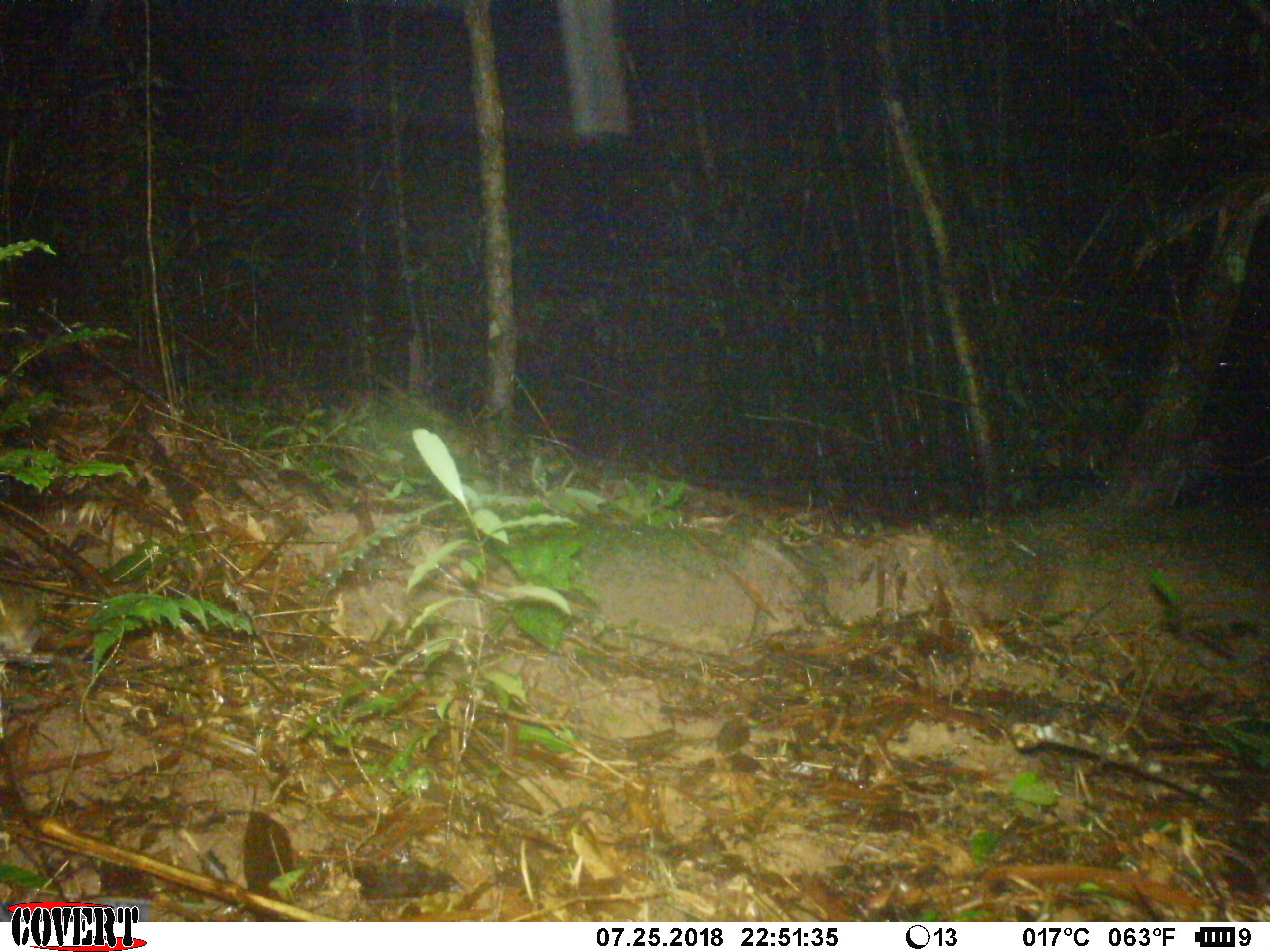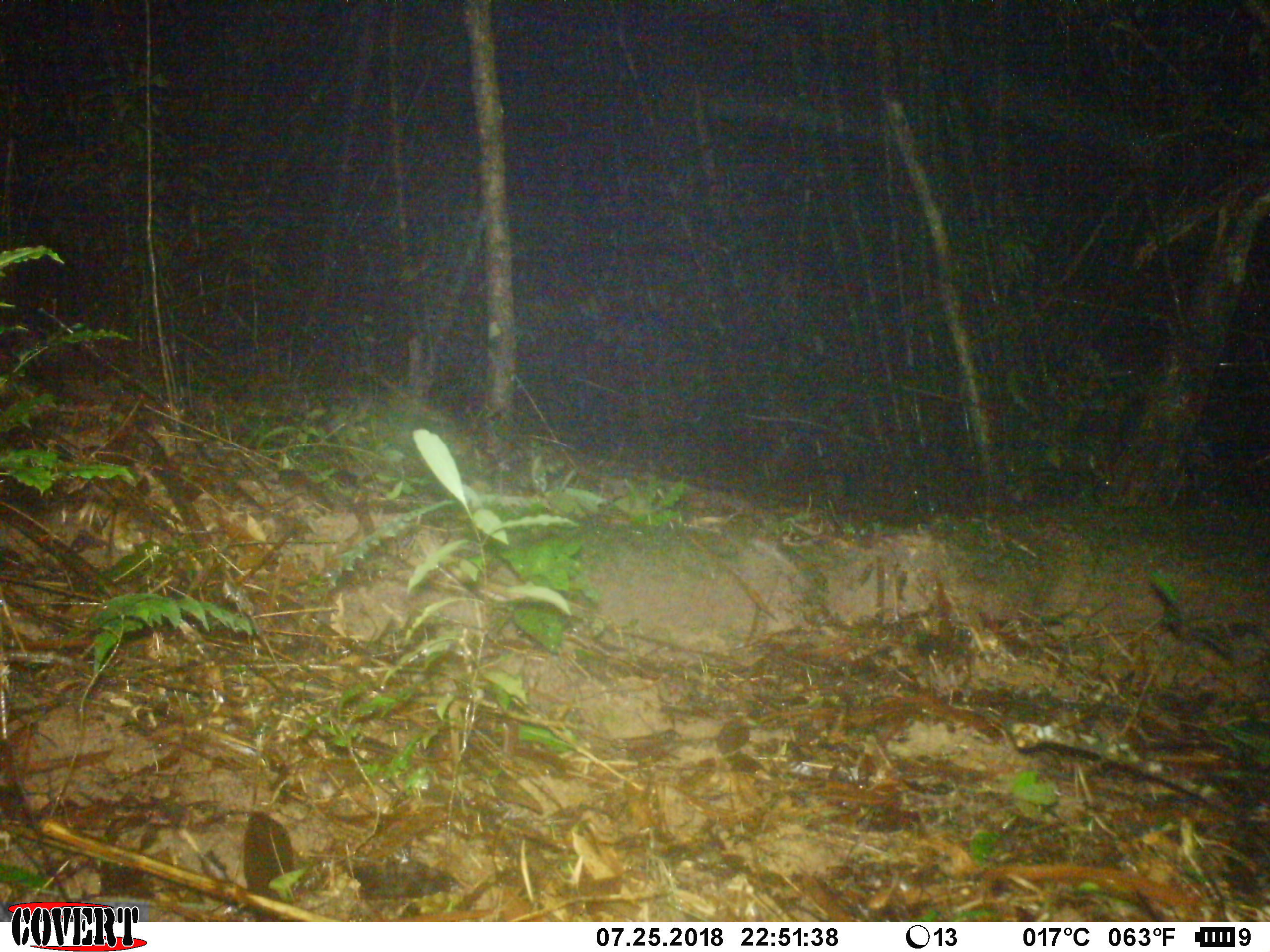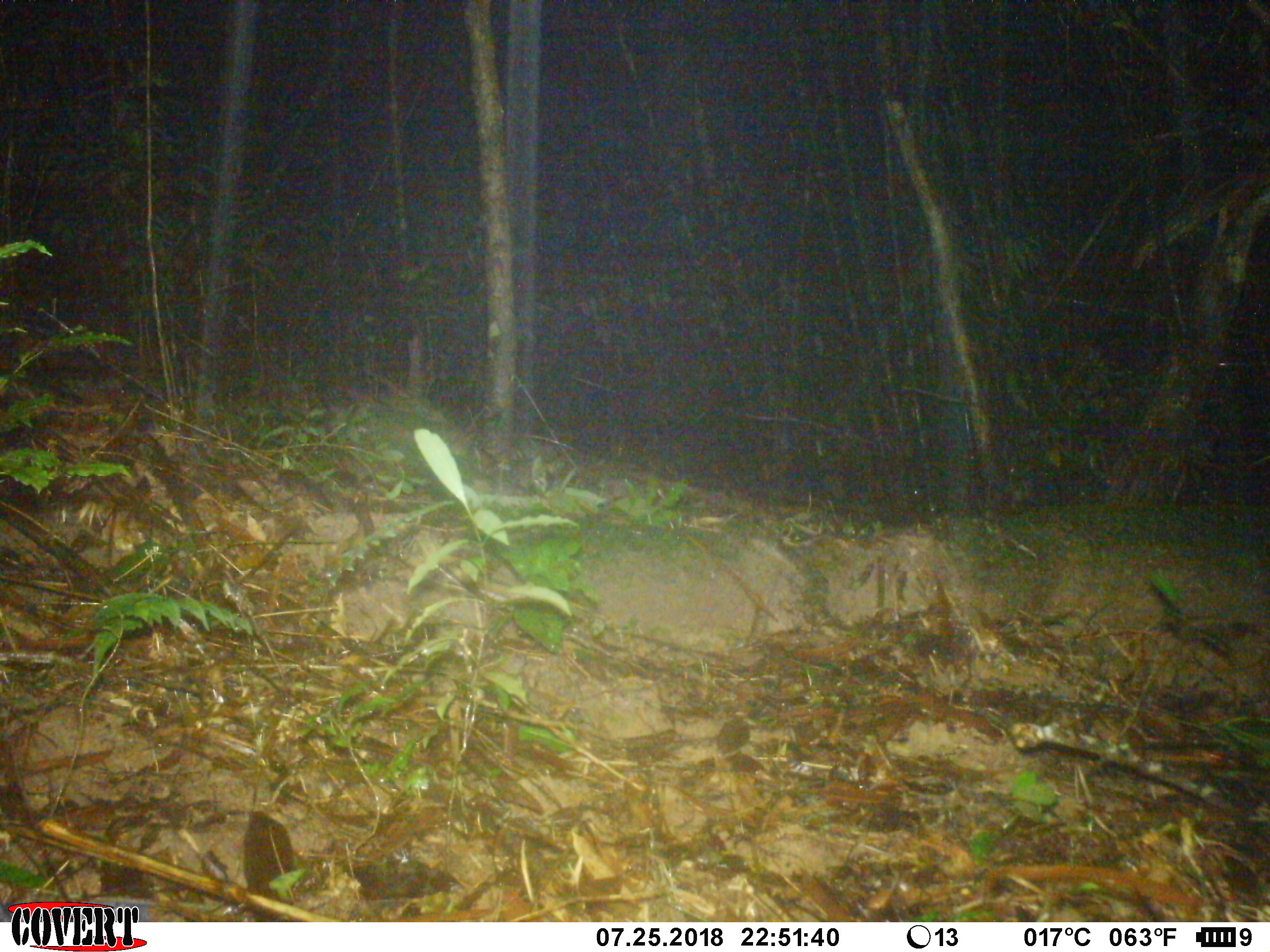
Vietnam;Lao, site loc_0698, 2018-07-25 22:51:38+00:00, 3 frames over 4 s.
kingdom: Animalia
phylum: Chordata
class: Mammalia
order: Rodentia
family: Muridae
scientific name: Muridae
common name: old-world mice and rats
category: unidentified murid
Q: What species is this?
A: Unidentified murid (old-world mice and rats) (Muridae).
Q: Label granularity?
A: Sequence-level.